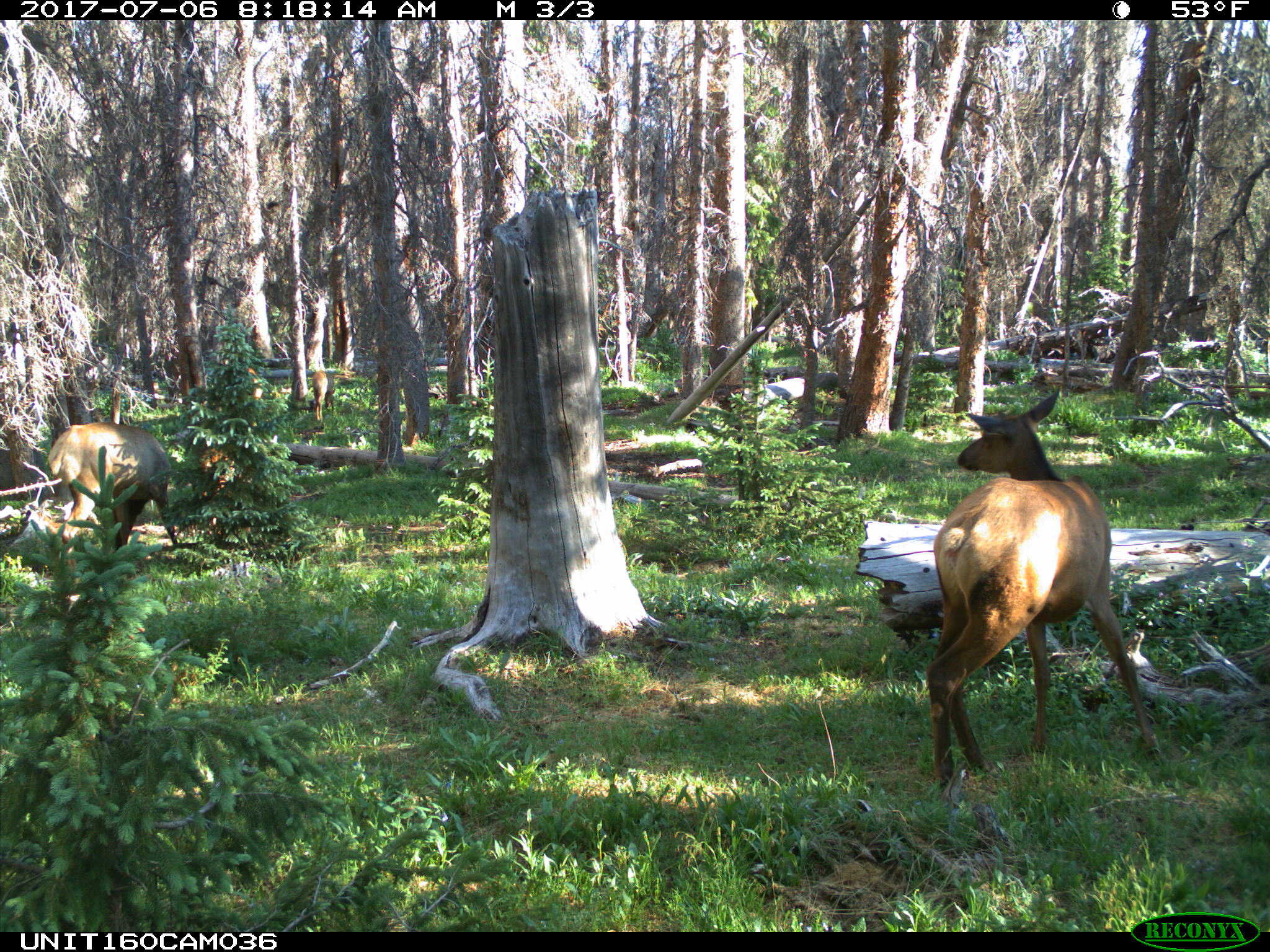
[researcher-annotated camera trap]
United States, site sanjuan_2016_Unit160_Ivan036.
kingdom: Animalia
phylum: Chordata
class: Mammalia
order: Artiodactyla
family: Cervidae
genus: Cervus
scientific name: Cervus elaphus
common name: red deer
Cervus elaphus (red deer).